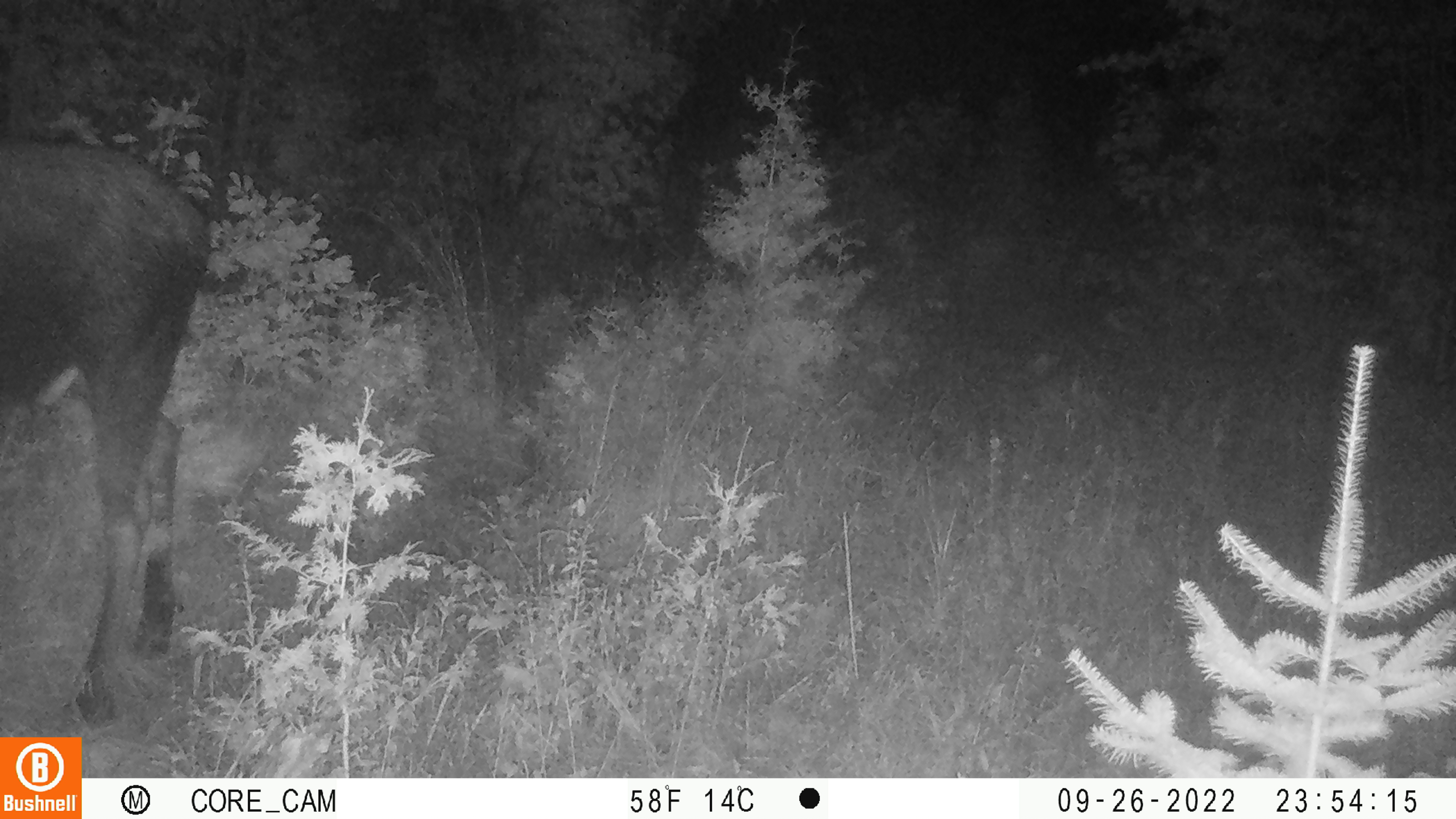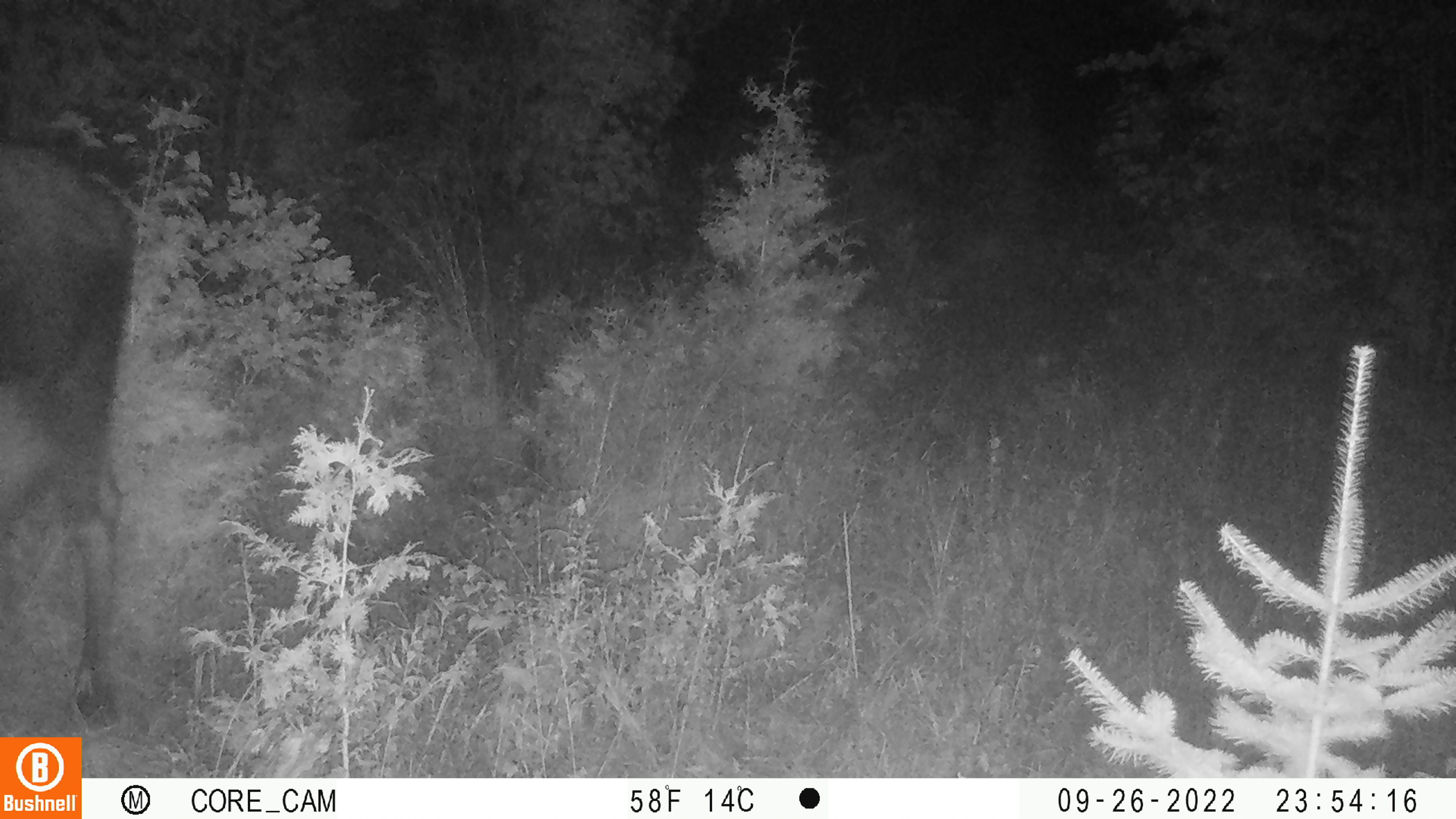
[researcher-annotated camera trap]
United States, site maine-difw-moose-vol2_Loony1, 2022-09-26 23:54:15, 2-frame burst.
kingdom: Animalia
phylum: Chordata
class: Mammalia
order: Artiodactyla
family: Cervidae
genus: Alces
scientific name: Alces alces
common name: moose